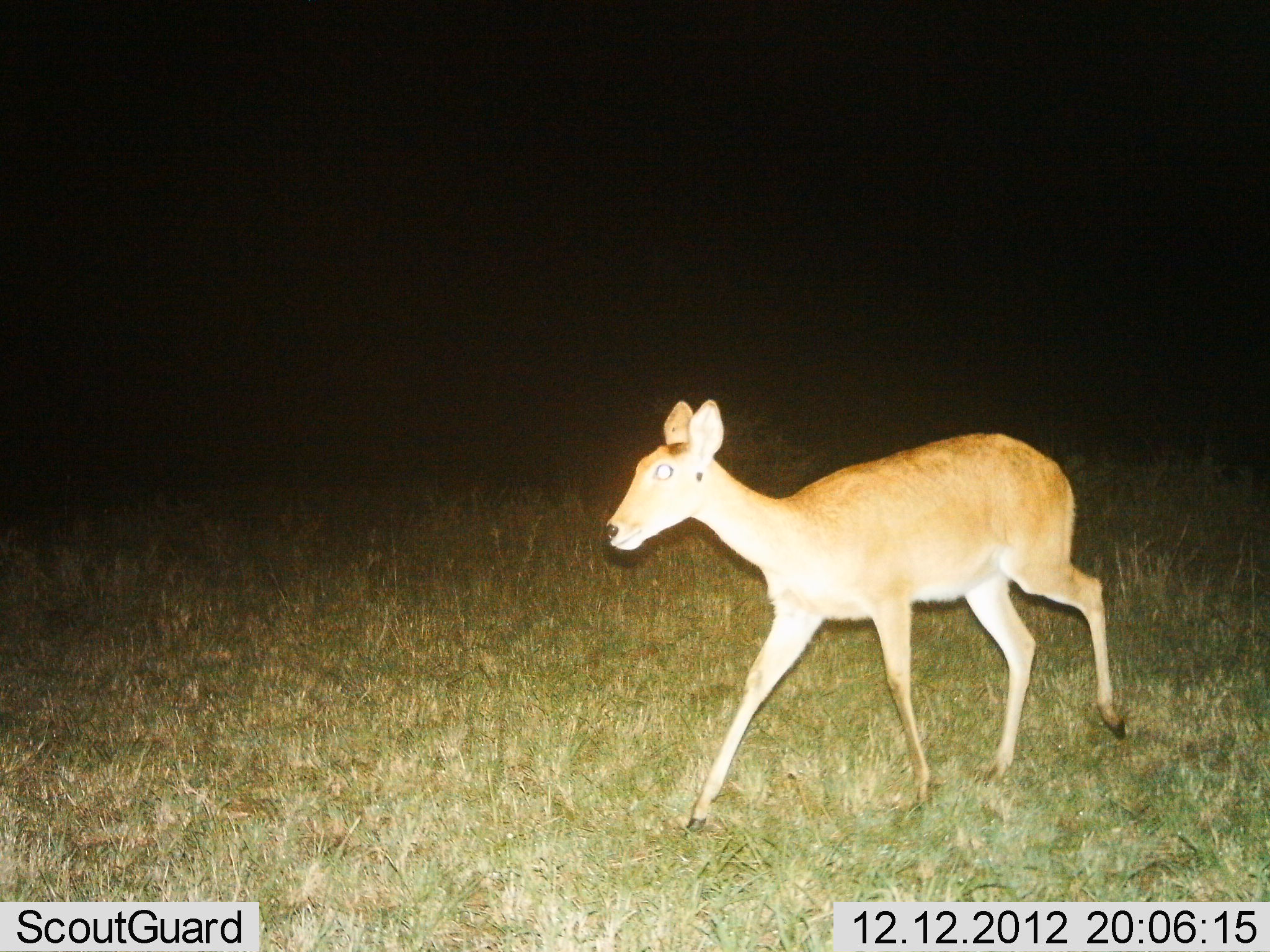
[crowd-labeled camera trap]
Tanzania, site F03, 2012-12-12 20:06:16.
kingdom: Animalia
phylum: Chordata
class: Mammalia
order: Artiodactyla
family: Bovidae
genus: Redunca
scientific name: Redunca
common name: reedbuck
Reedbuck (Redunca), count 1. Behavior (volunteer vote fractions): standing 6%, resting 0%, moving 97%, interacting 0%. Young present (vote fraction): 0%. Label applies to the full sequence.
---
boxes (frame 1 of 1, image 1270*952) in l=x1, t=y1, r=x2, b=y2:
animal: l=600, t=397, r=1128, b=841